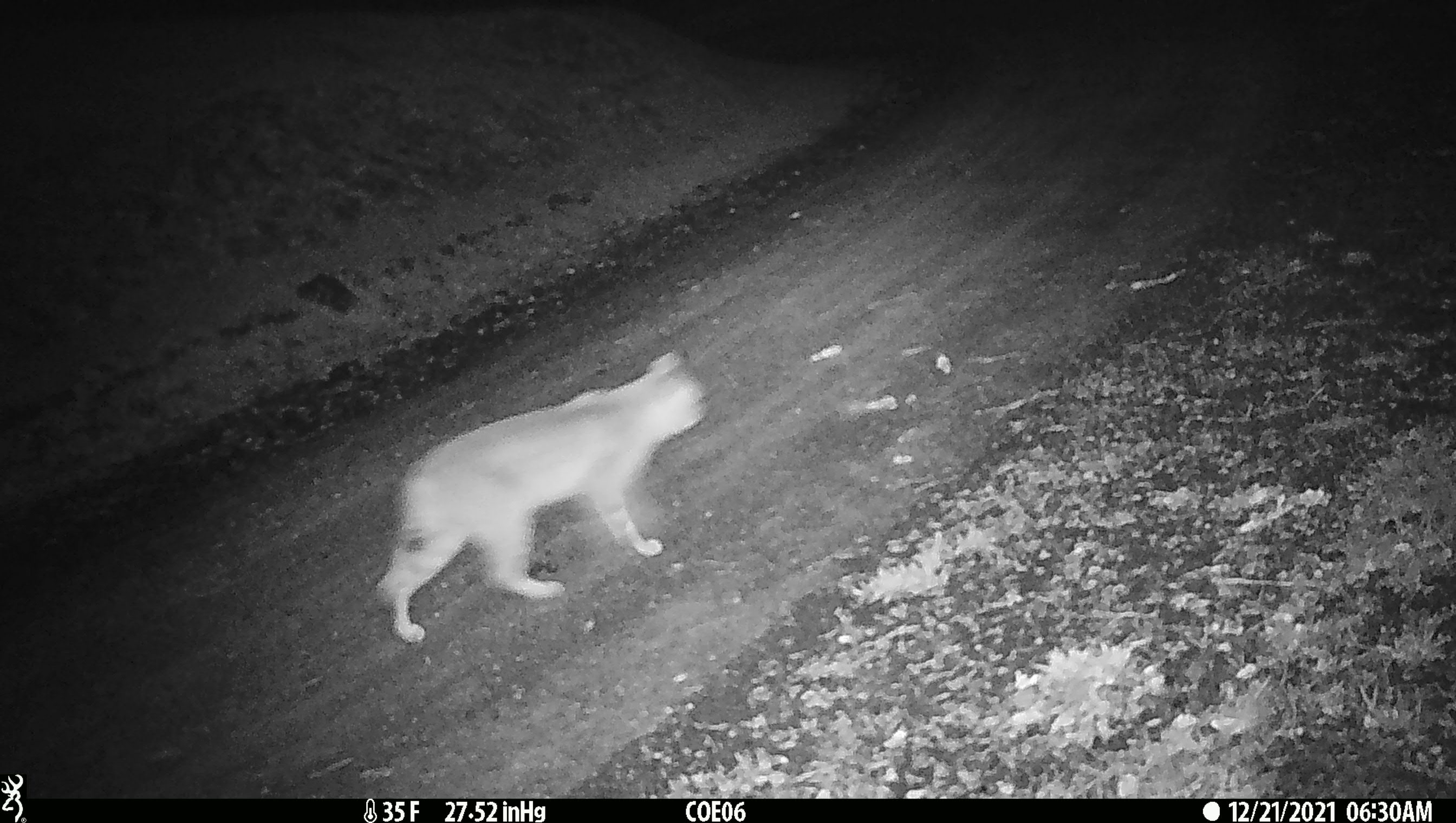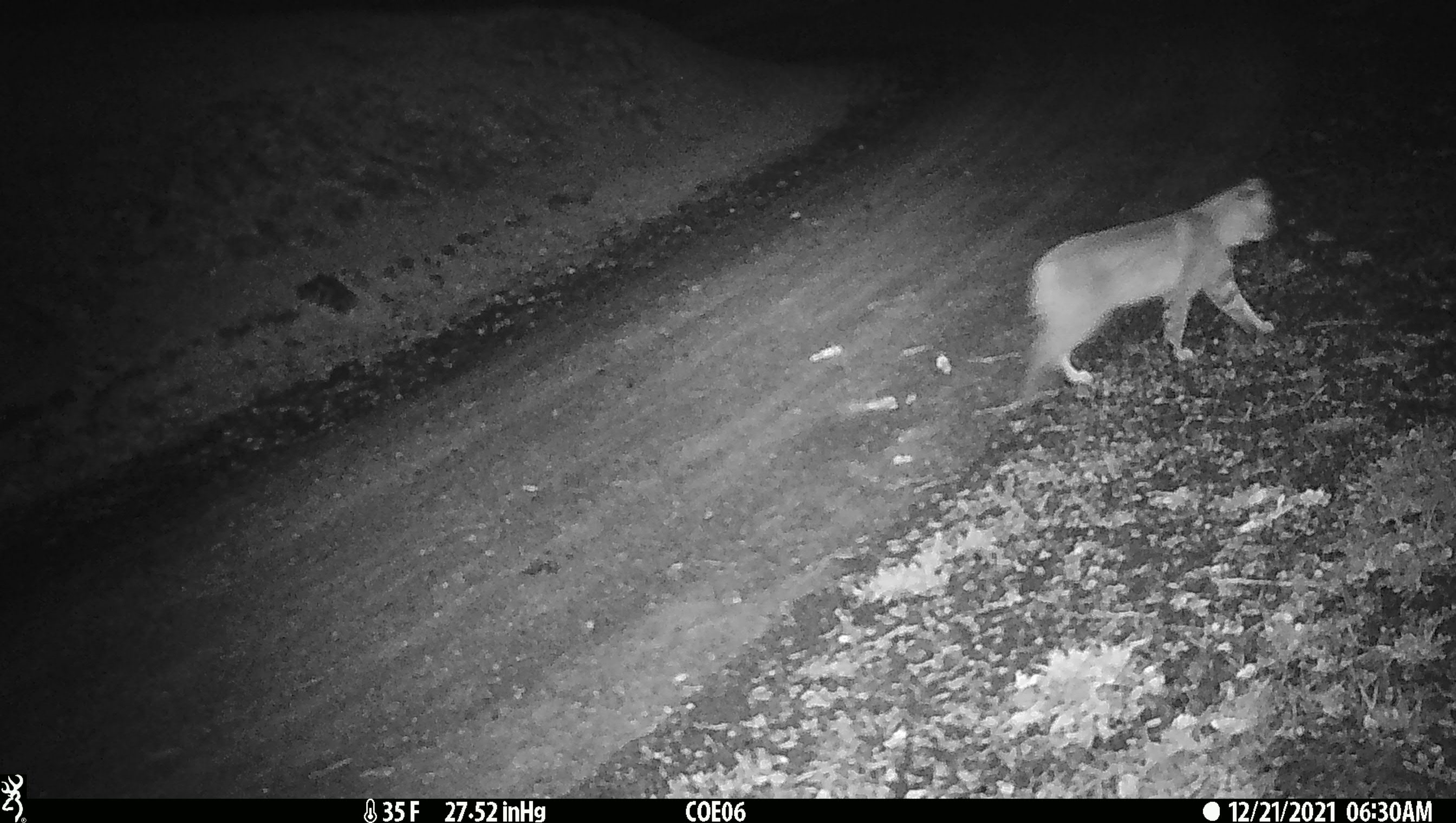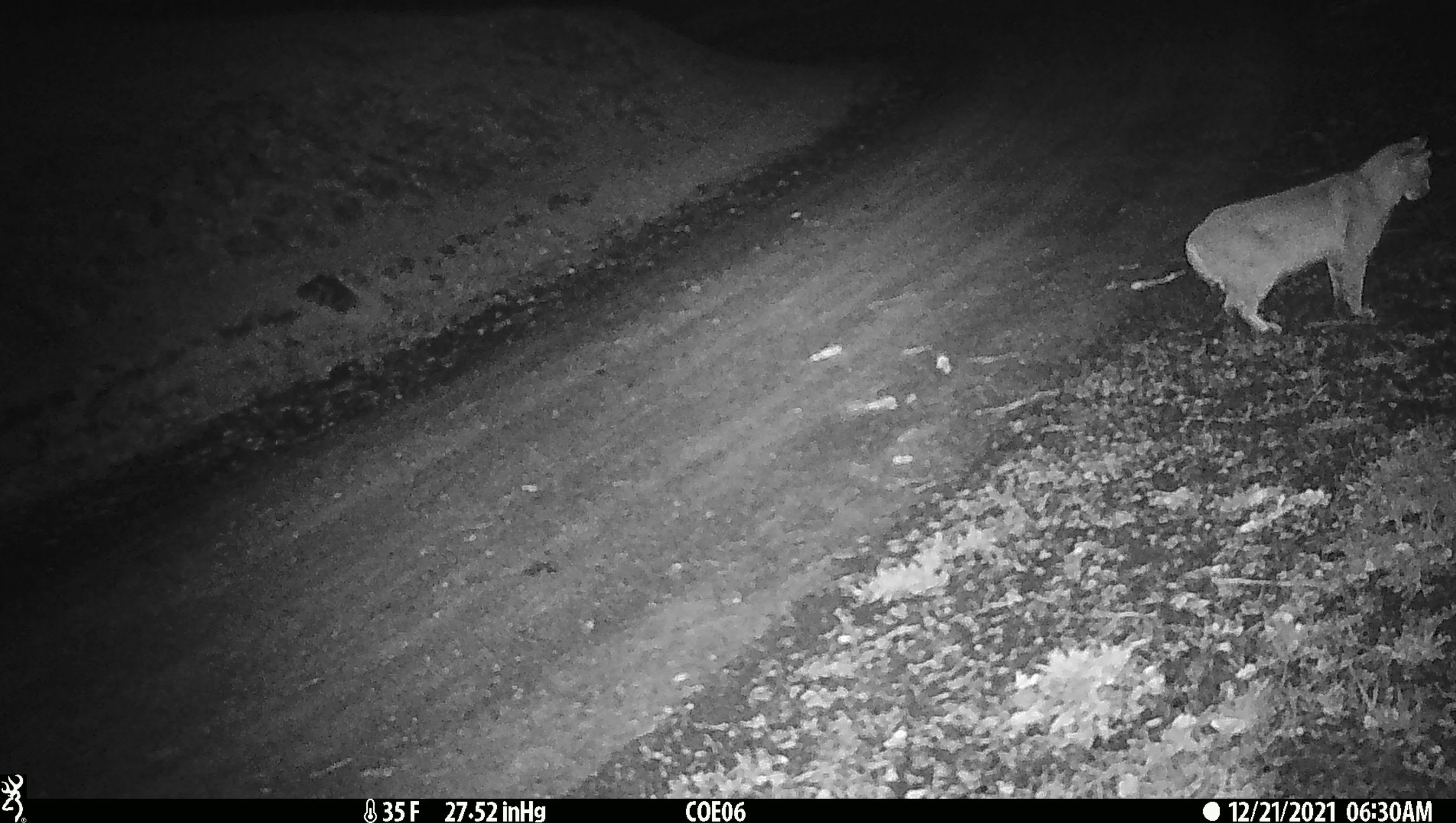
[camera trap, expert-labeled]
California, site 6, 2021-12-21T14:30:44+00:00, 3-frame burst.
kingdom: Animalia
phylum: Chordata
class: Mammalia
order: Carnivora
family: Felidae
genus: Lynx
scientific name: Lynx rufus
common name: bobcat